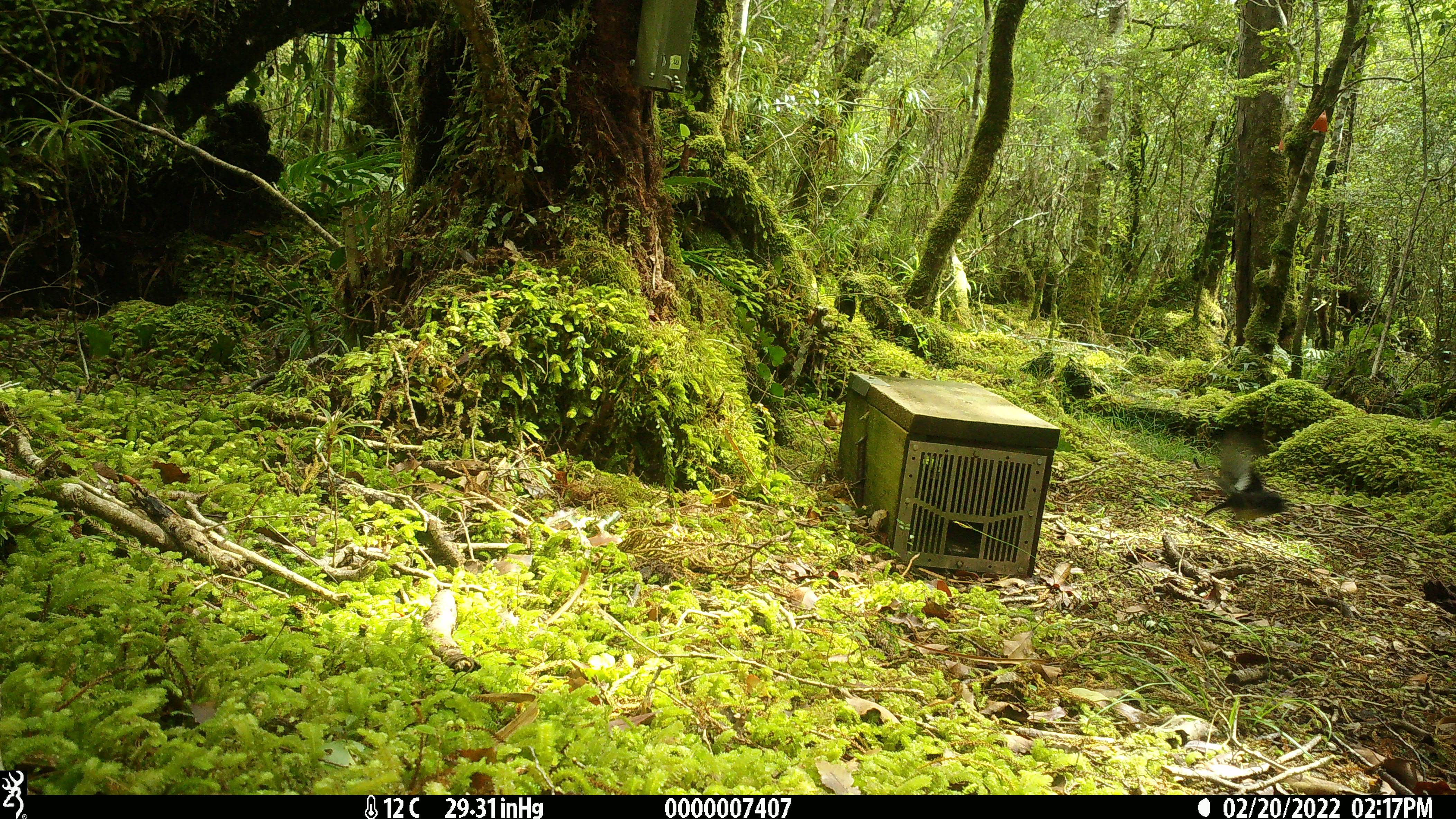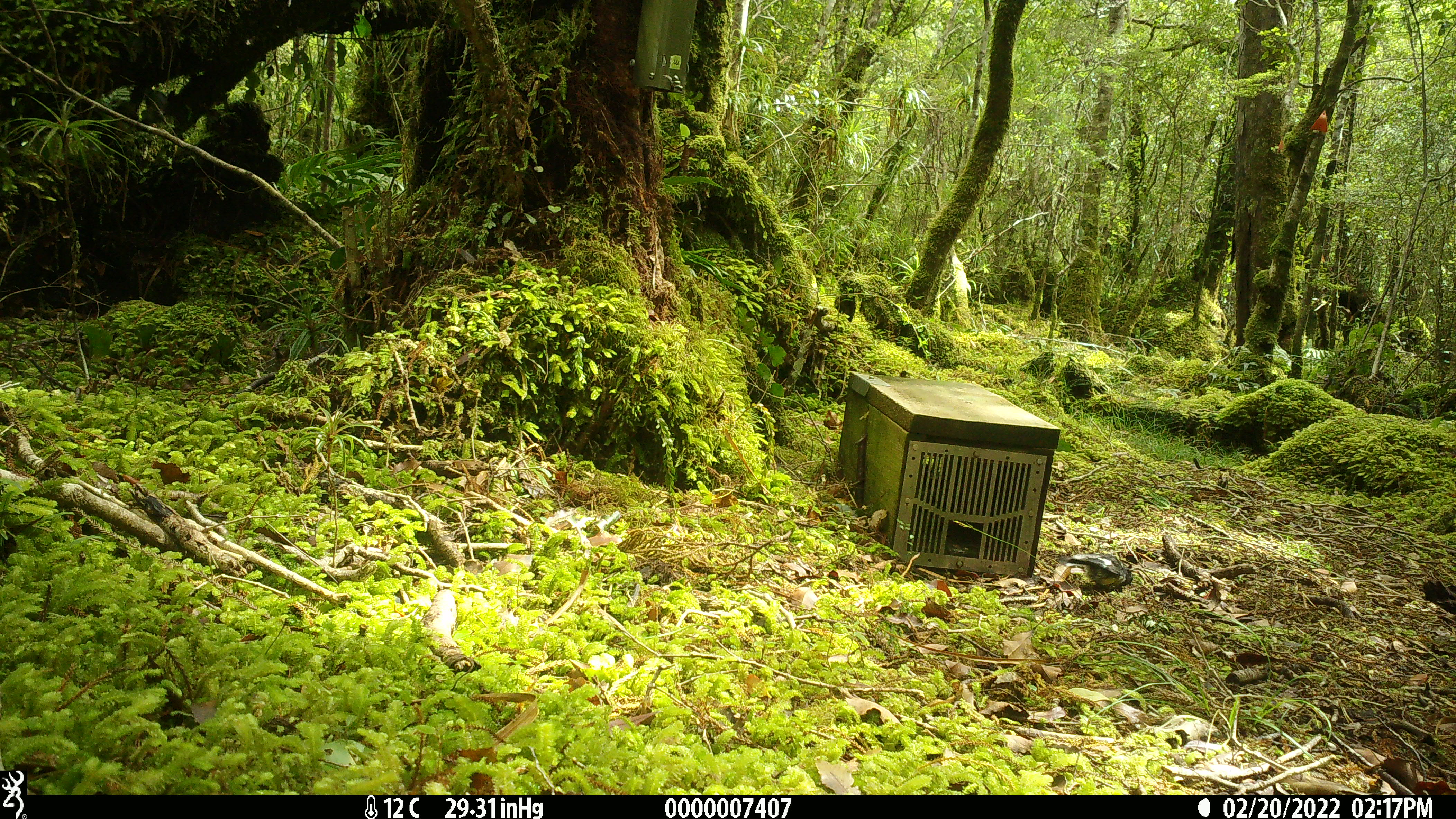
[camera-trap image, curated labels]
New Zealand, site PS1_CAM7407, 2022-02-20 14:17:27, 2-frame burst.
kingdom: Animalia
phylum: Chordata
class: Aves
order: Passeriformes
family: Petroicidae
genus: Petroica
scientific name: Petroica macrocephala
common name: tomtit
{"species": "tomtit (Petroica macrocephala)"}